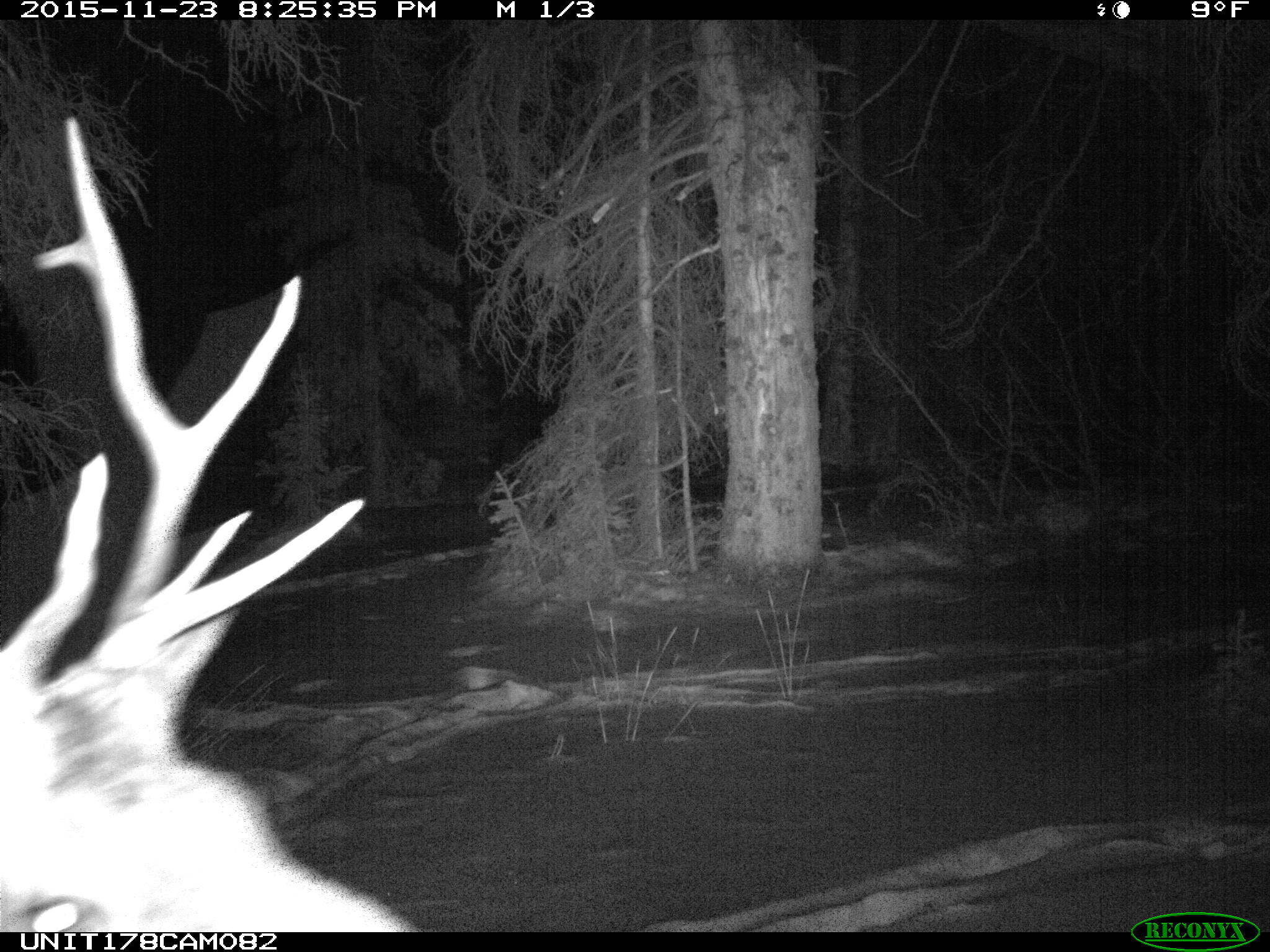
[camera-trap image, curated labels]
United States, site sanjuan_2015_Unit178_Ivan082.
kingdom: Animalia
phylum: Chordata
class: Mammalia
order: Artiodactyla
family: Cervidae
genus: Cervus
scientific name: Cervus elaphus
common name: red deer